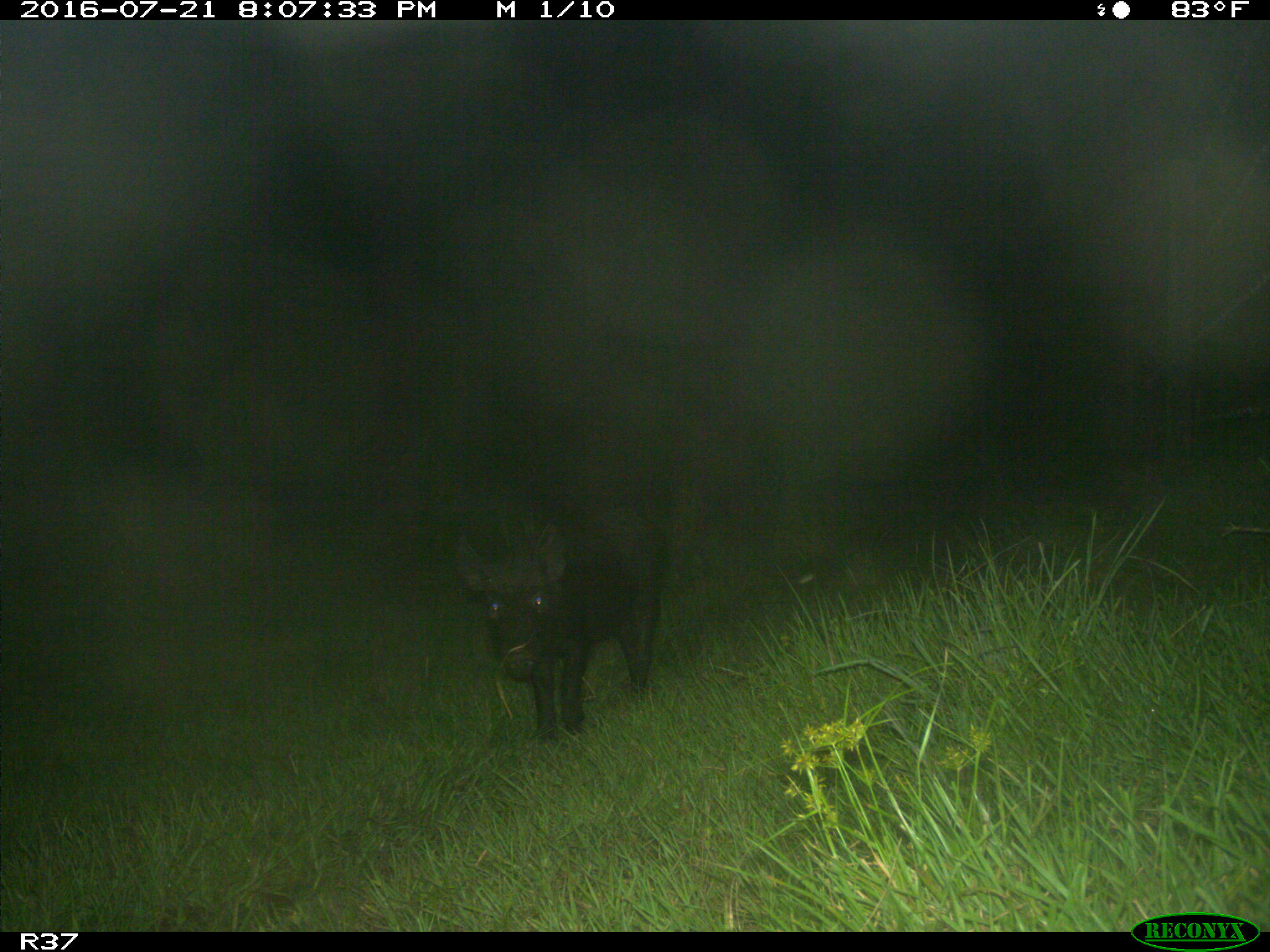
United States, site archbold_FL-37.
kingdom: Animalia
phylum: Chordata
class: Mammalia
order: Artiodactyla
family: Suidae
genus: Sus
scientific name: Sus scrofa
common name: wild boar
Sus scrofa (wild boar).